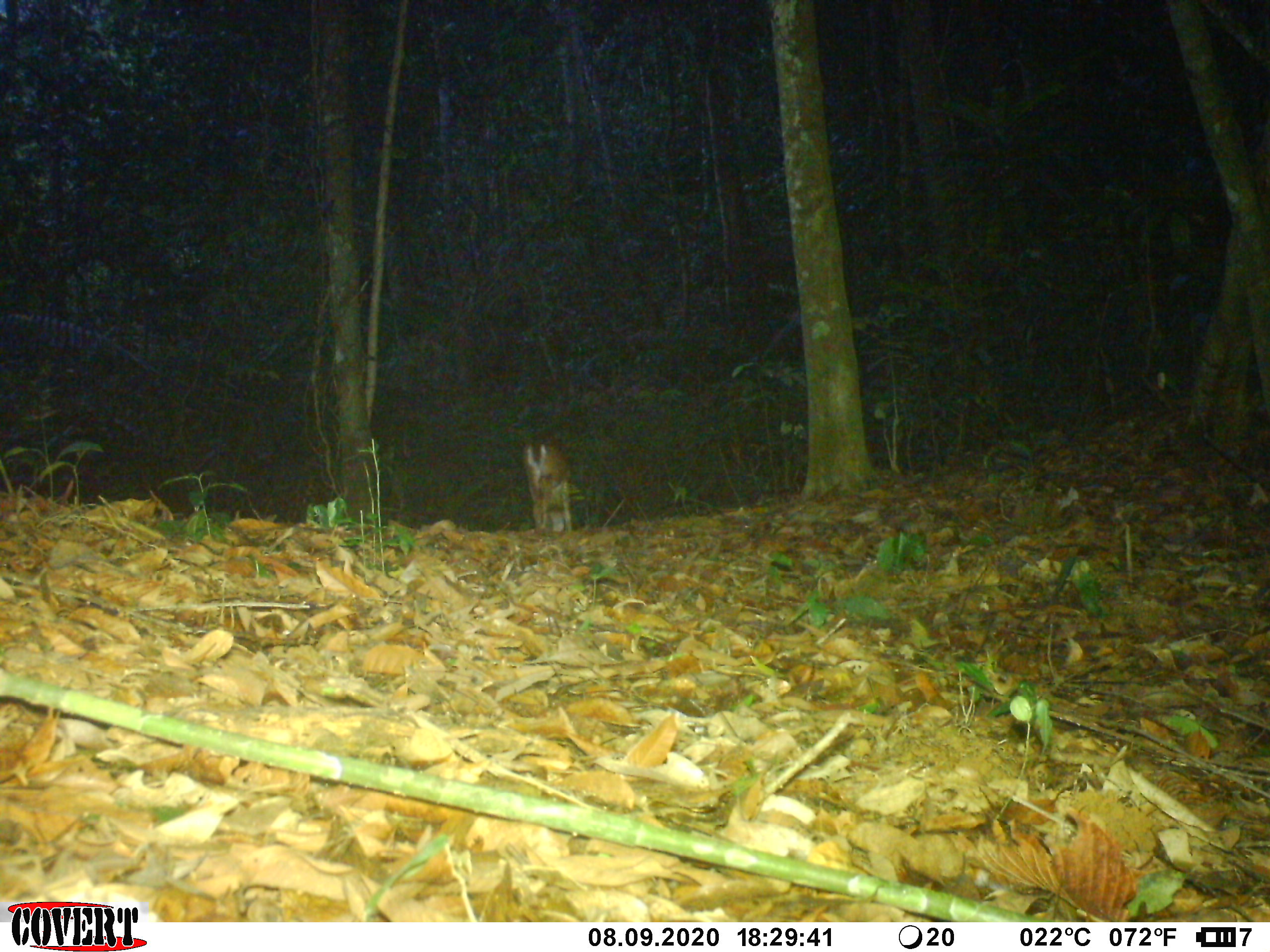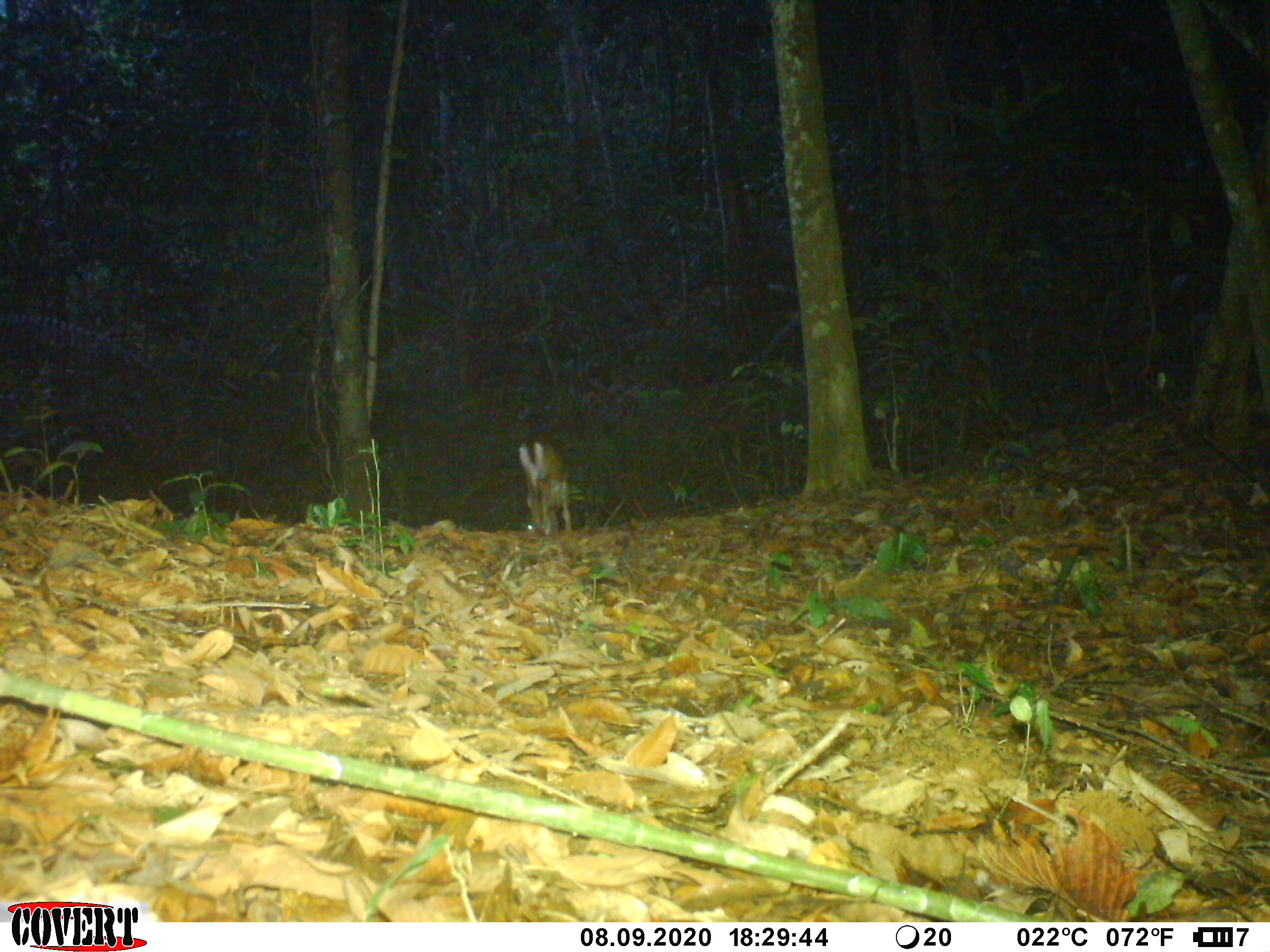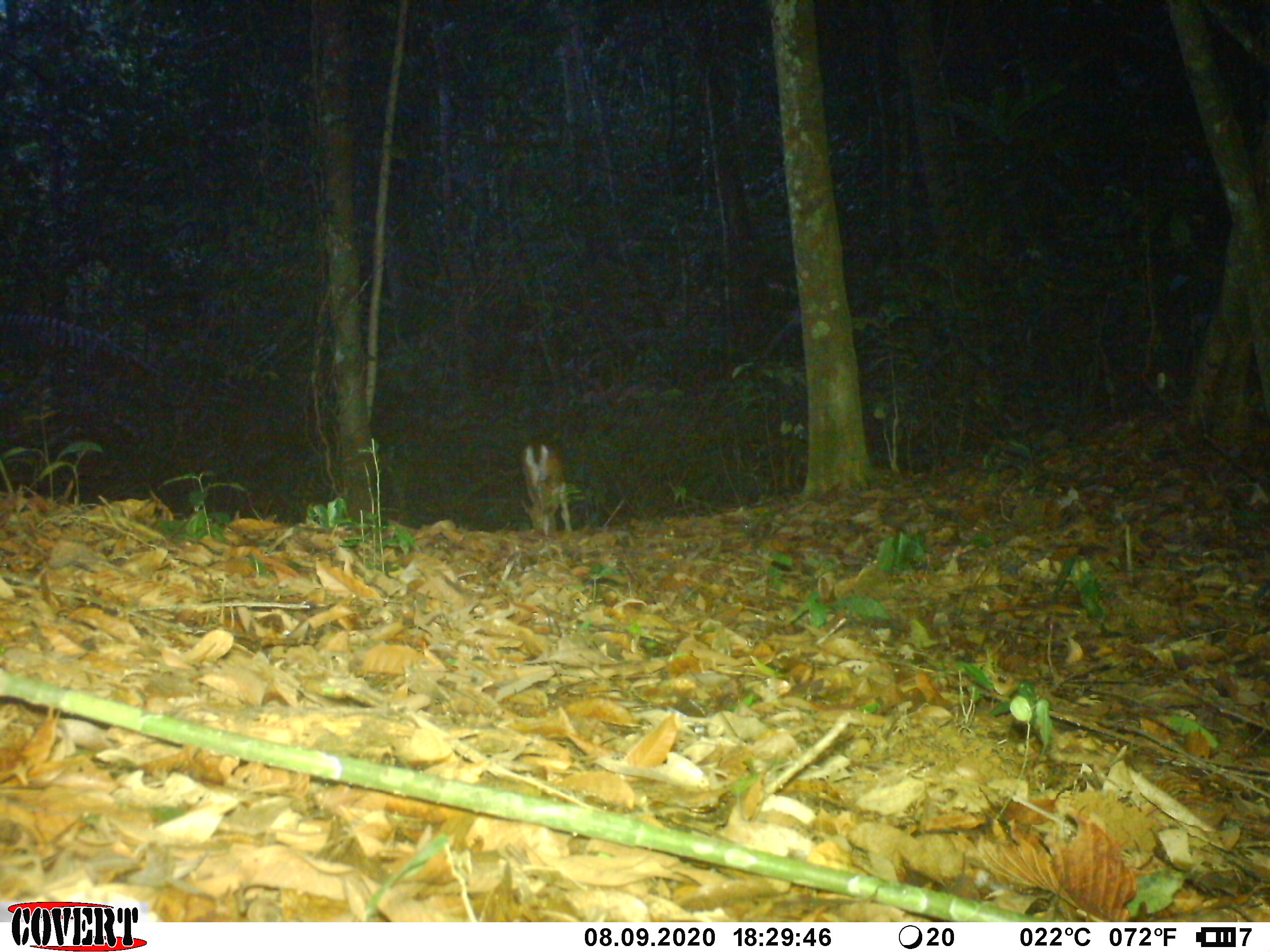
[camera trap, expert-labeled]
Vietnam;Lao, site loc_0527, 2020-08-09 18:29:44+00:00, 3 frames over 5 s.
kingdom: Animalia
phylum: Chordata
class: Mammalia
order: Artiodactyla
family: Cervidae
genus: Muntiacus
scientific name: Muntiacus vuquangensis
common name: large-antlered muntjac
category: large antlered muntjac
Large antlered muntjac (large-antlered muntjac) (Muntiacus vuquangensis). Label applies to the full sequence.